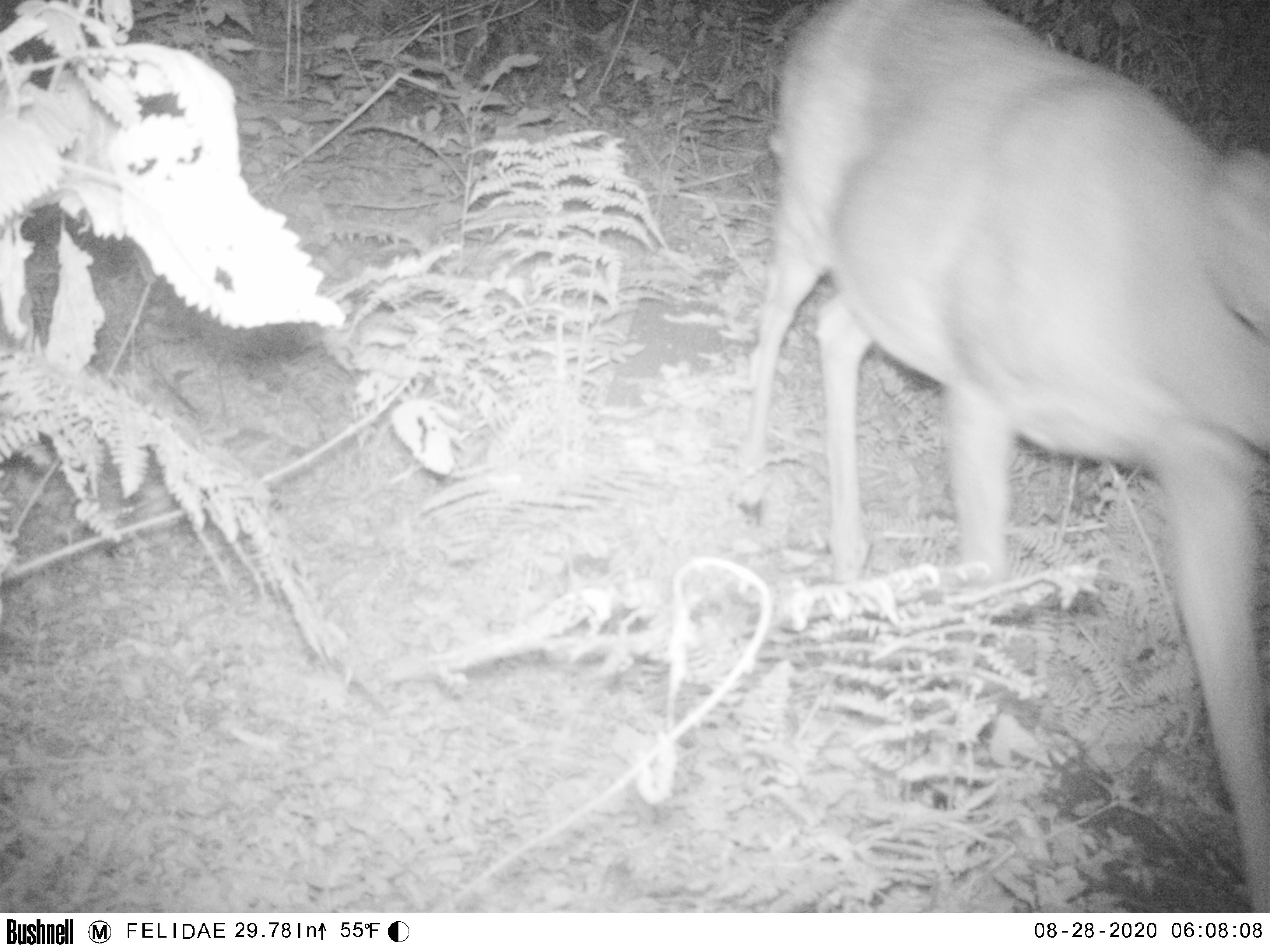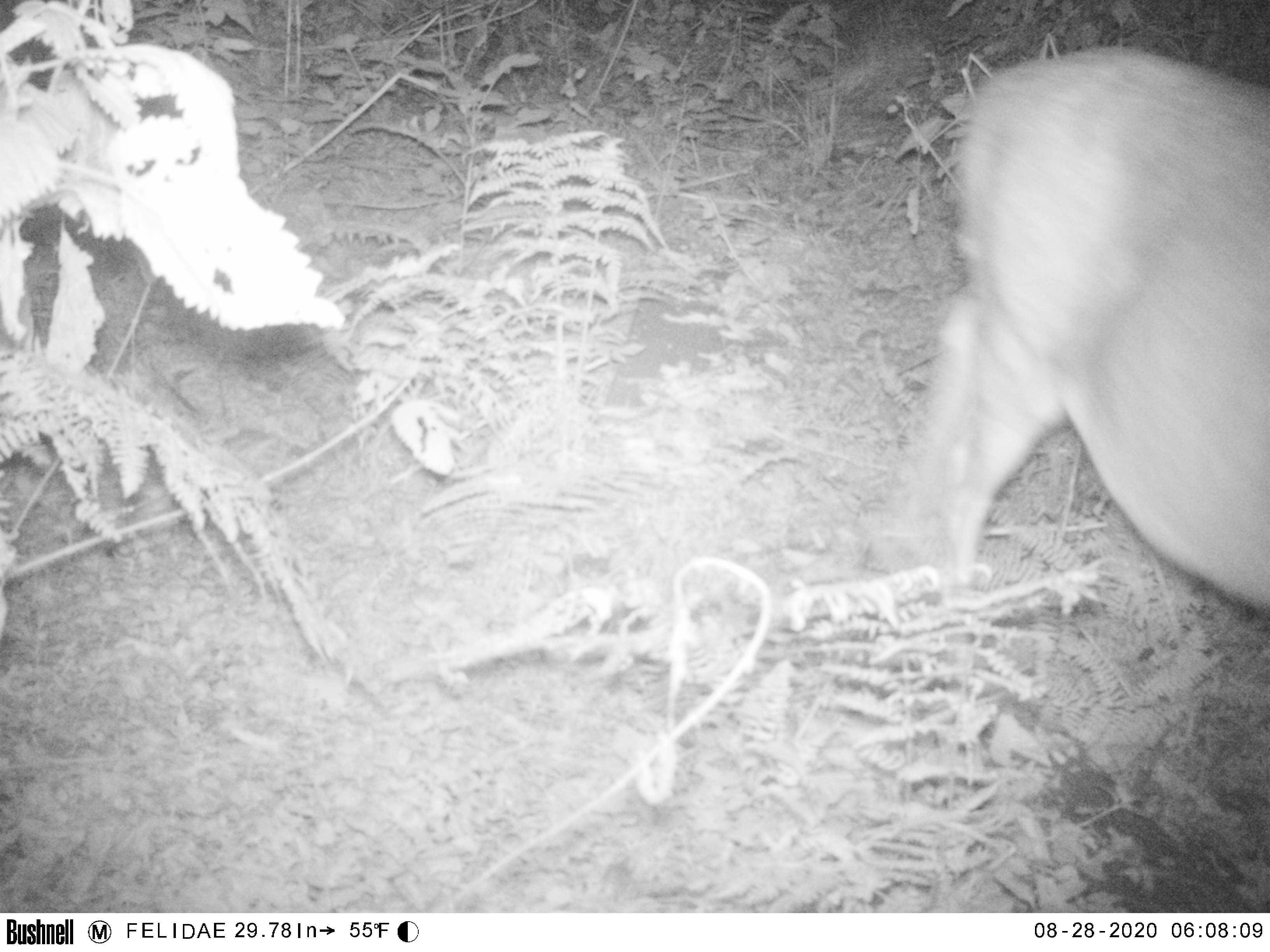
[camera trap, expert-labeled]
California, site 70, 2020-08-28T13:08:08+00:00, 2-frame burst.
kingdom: Animalia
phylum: Chordata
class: Mammalia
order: Artiodactyla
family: Cervidae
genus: Odocoileus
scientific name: Odocoileus hemionus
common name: mule deer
Mule deer (Odocoileus hemionus).